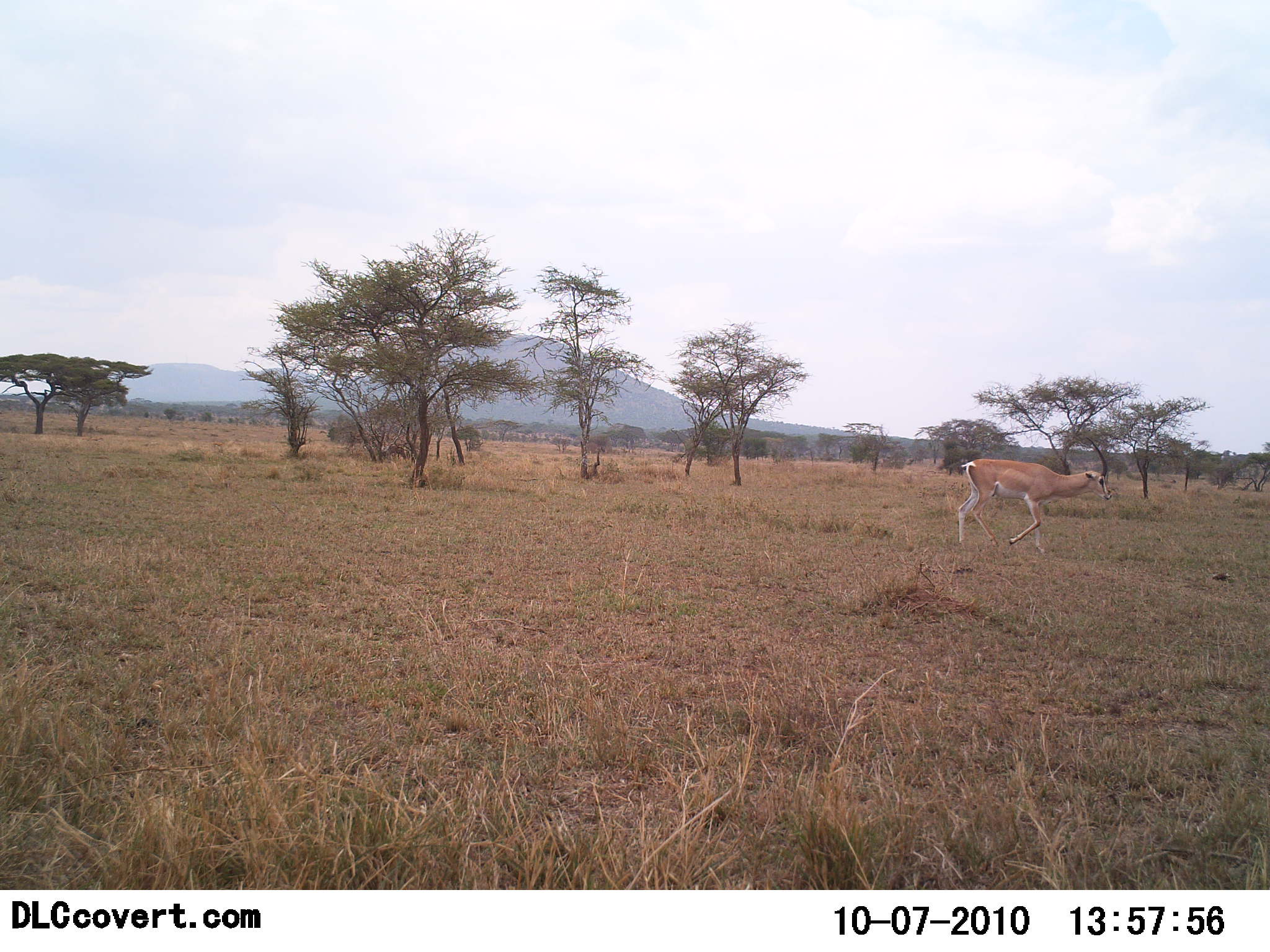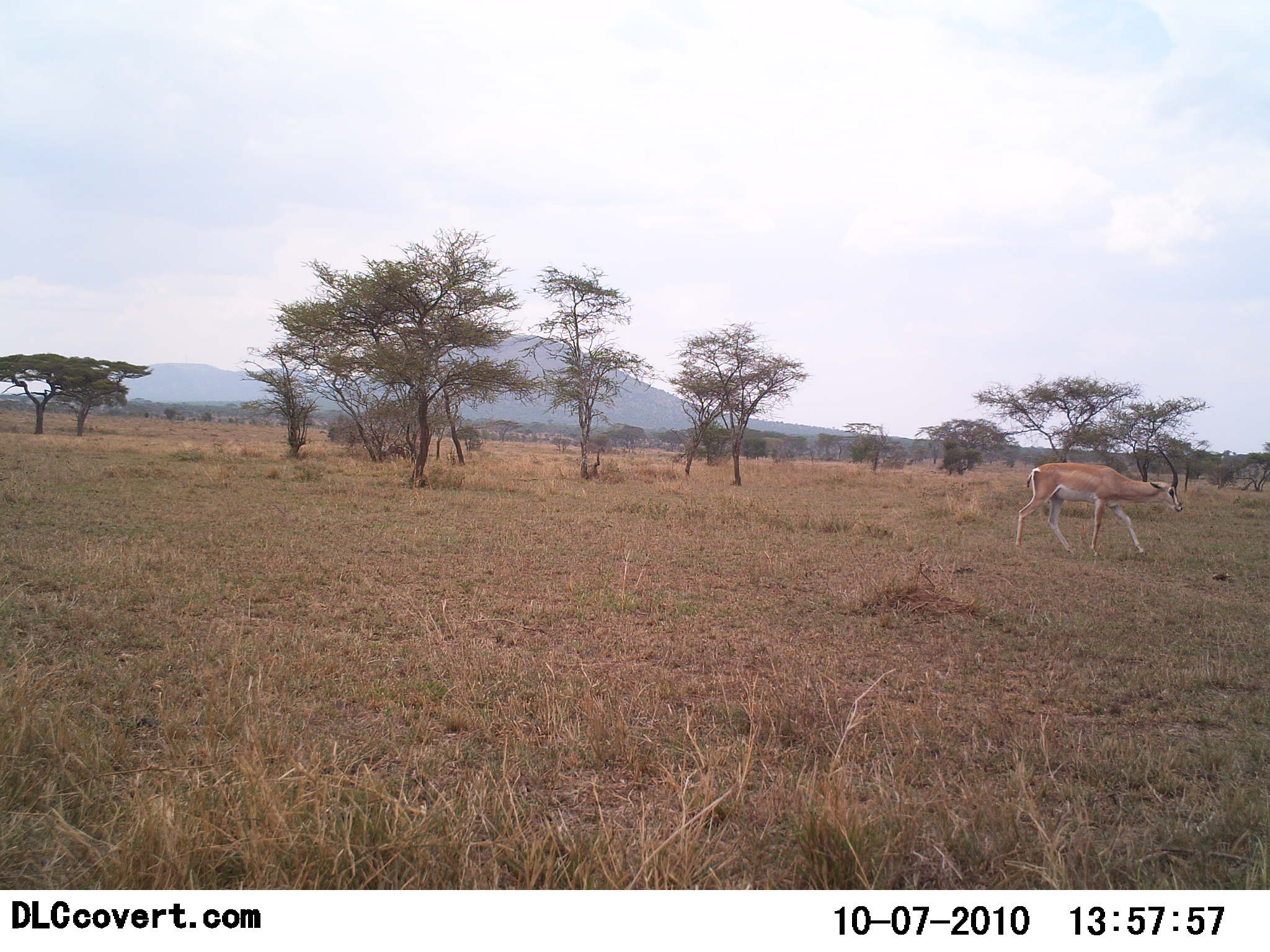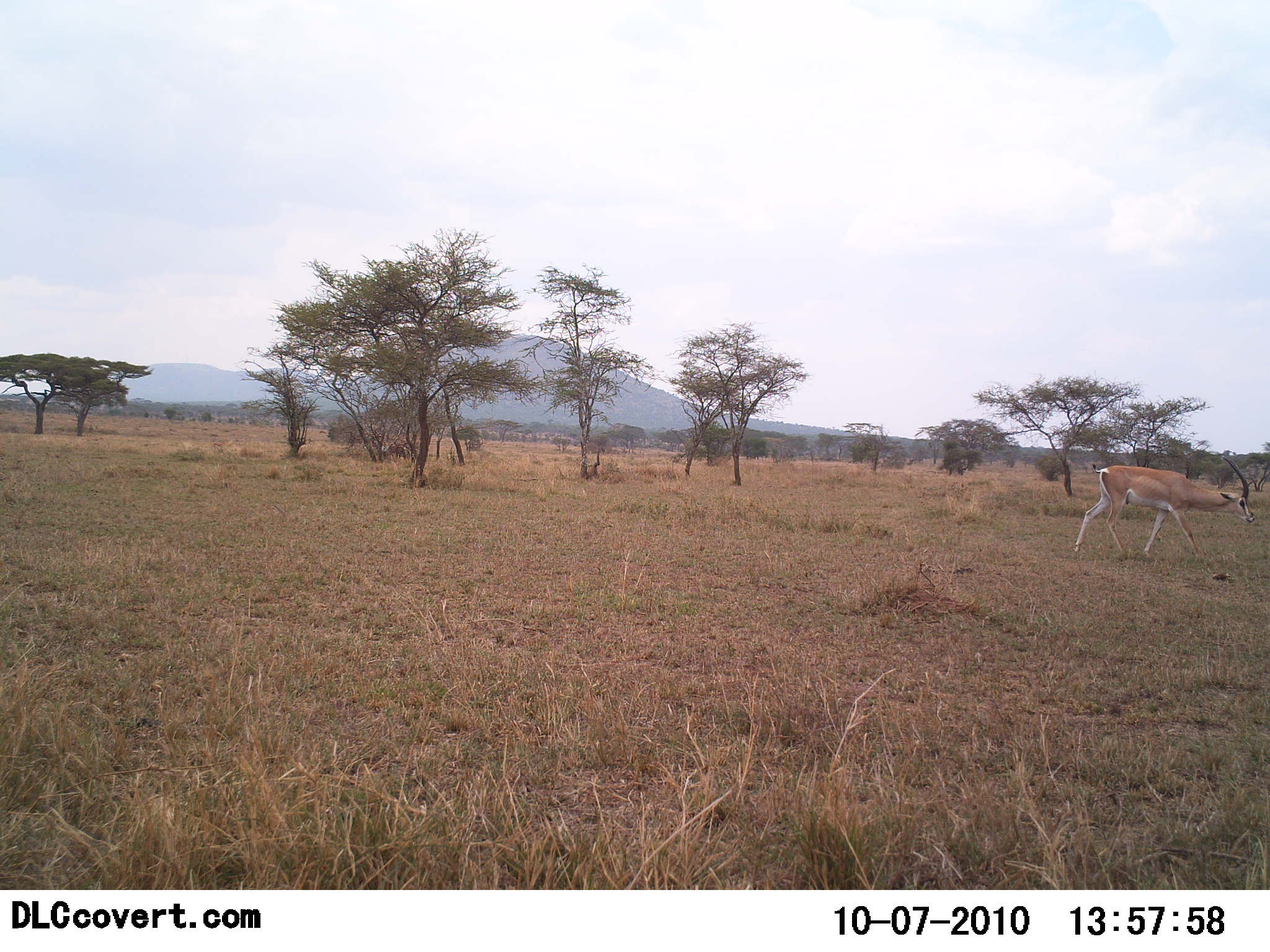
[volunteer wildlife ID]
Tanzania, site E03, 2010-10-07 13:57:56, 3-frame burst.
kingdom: Animalia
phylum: Chordata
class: Mammalia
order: Artiodactyla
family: Bovidae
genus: Nanger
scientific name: Nanger granti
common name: grant's gazelle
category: gazellegrants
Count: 1.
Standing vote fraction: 0%.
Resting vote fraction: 0%.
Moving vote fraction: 100%.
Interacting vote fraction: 0%.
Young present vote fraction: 0%.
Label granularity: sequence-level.